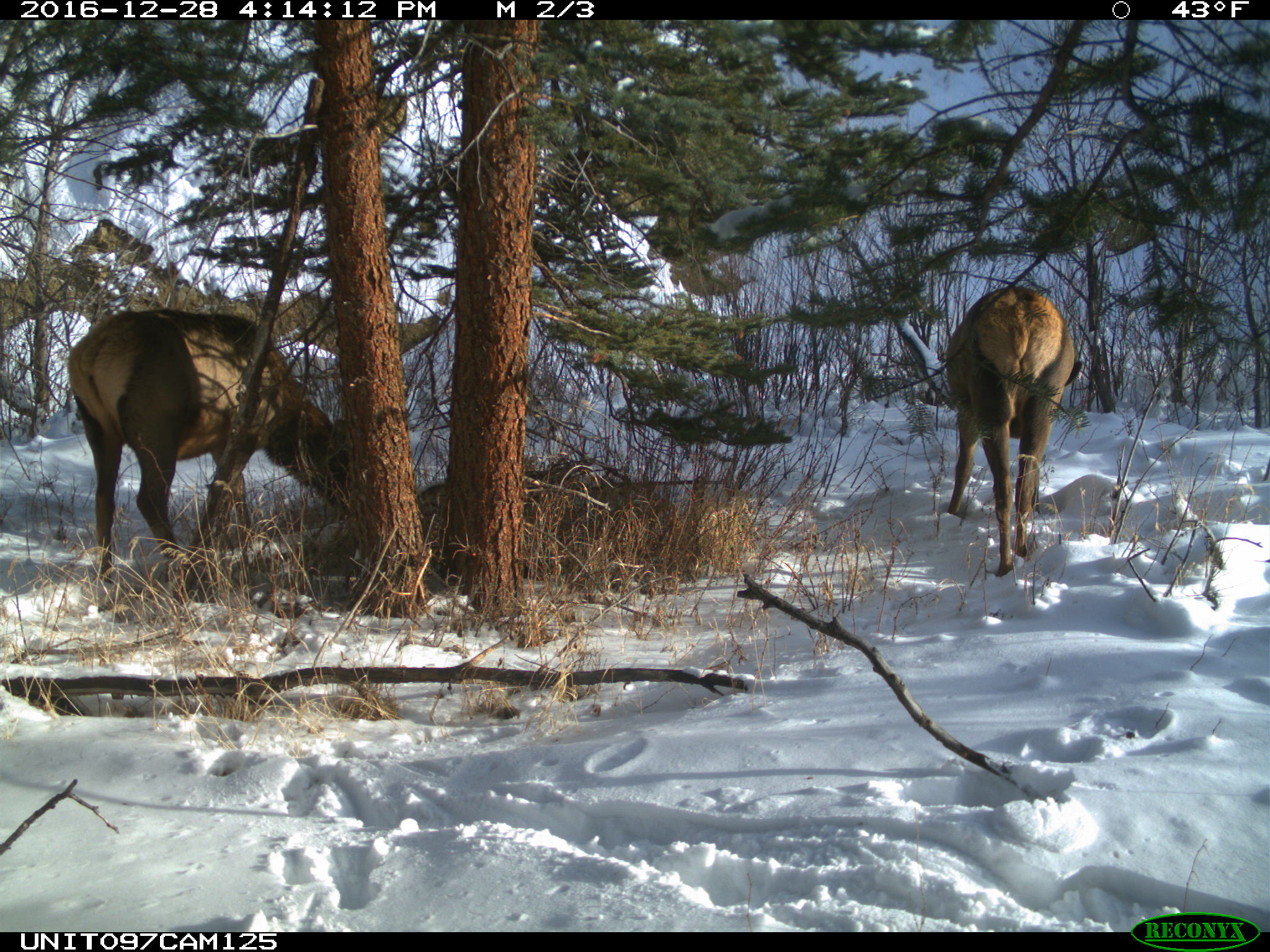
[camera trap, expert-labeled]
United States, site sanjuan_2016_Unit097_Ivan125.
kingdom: Animalia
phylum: Chordata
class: Mammalia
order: Artiodactyla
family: Cervidae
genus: Cervus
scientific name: Cervus elaphus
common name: red deer